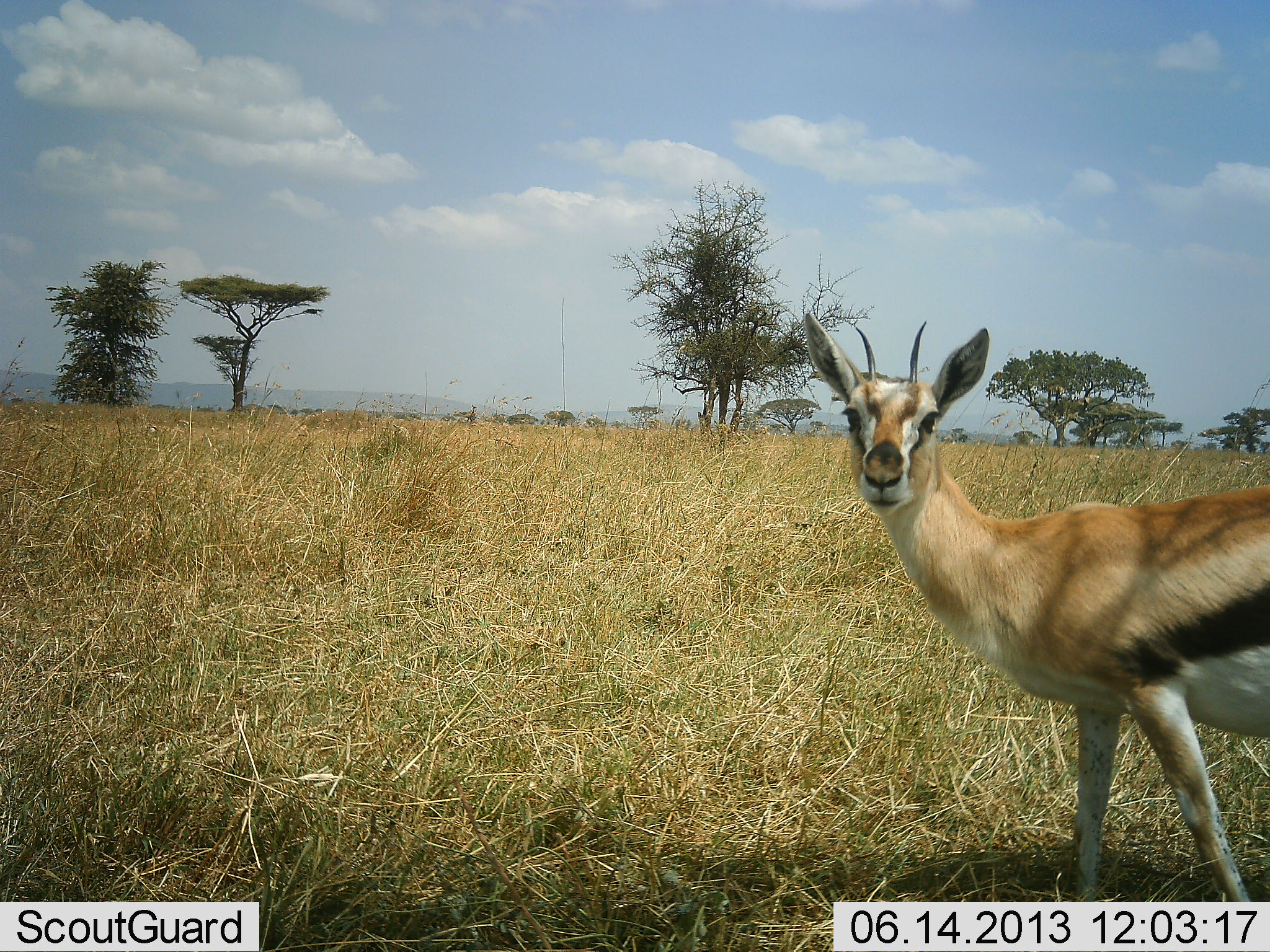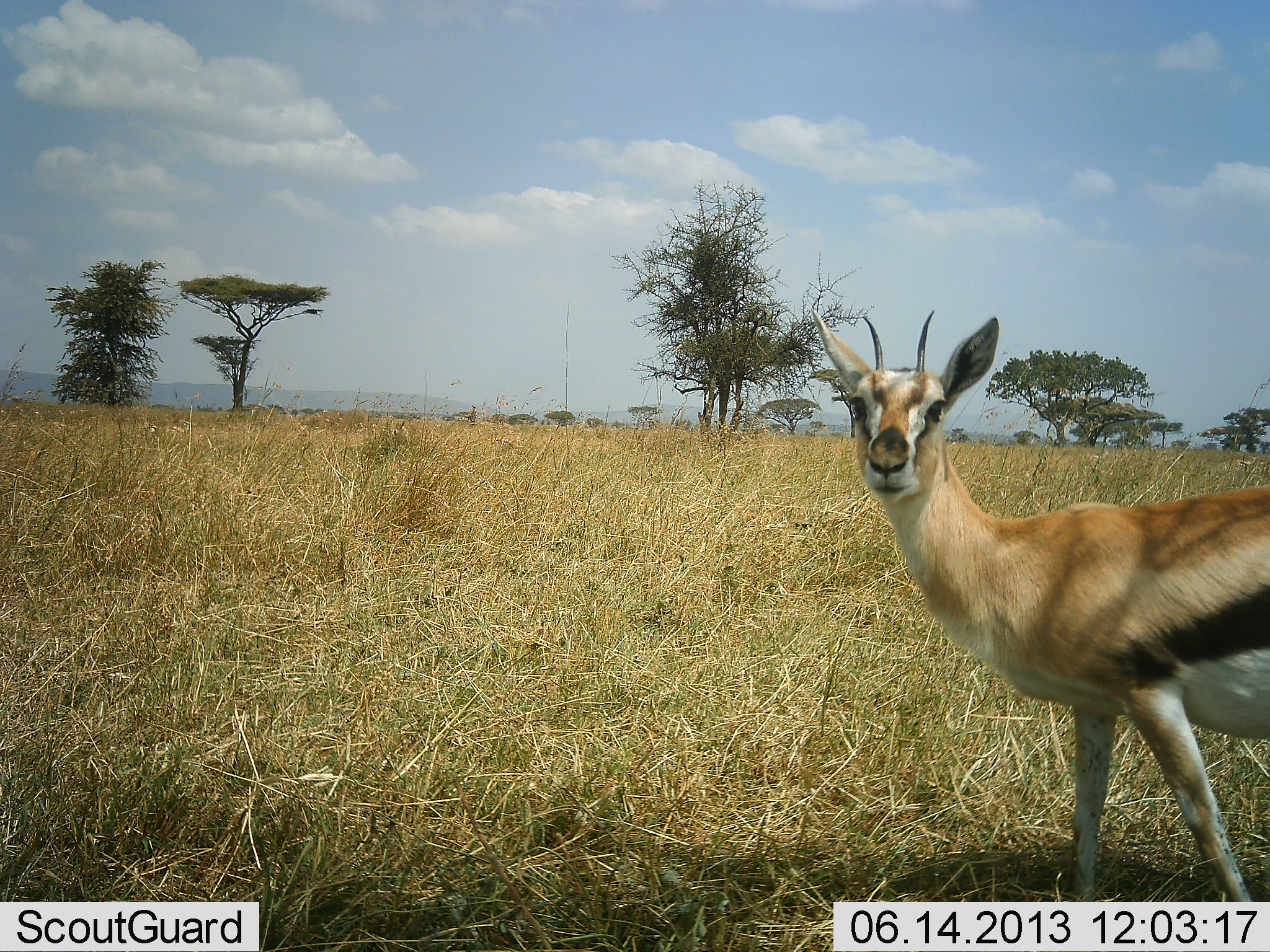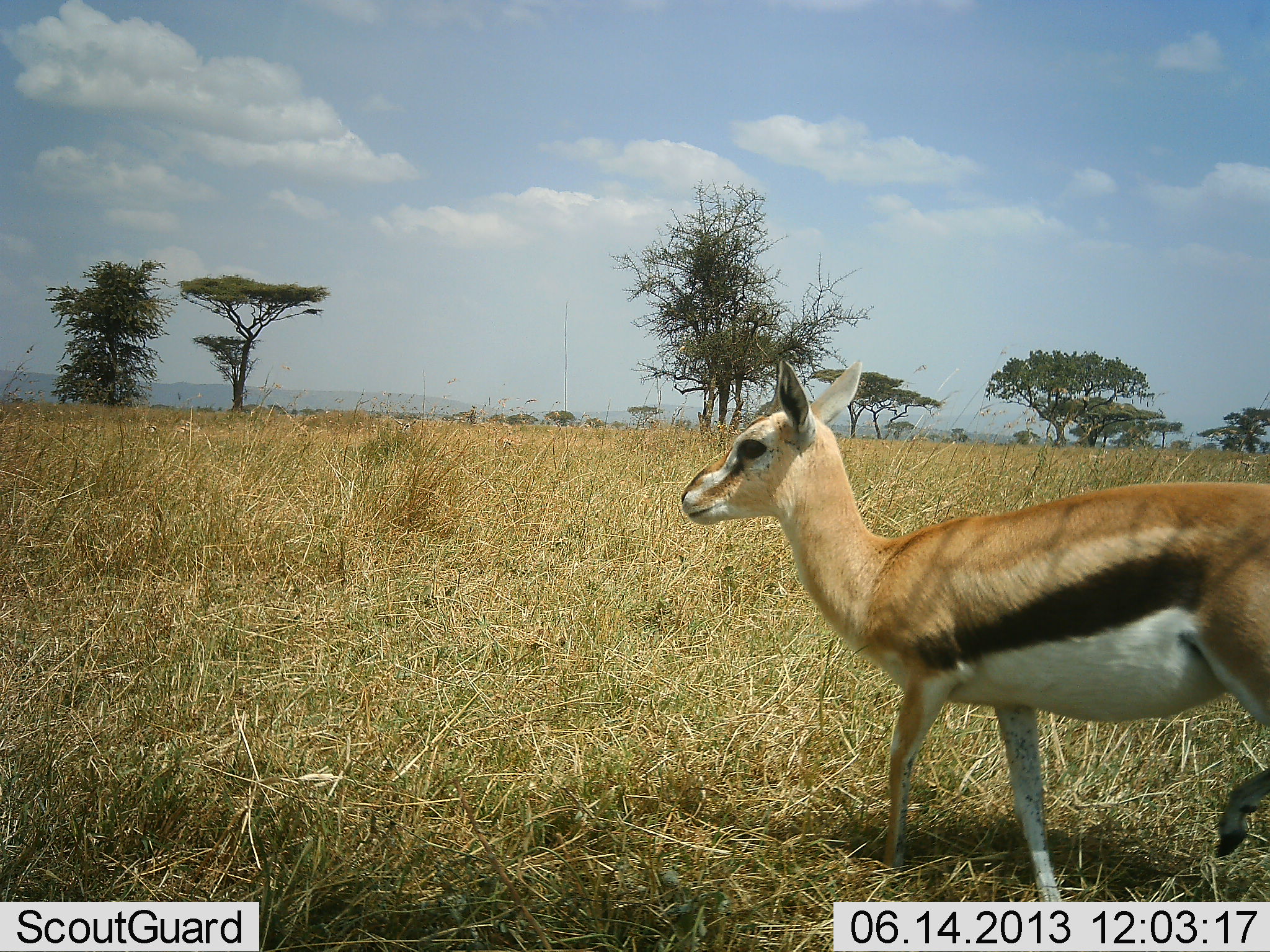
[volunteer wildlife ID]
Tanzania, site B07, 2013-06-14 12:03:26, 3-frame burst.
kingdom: Animalia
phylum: Chordata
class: Mammalia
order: Artiodactyla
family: Bovidae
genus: Eudorcas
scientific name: Eudorcas thomsonii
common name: thomson's gazelle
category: gazellethomsons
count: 1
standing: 56%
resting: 0%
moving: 56%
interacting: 0%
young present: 0%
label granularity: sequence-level